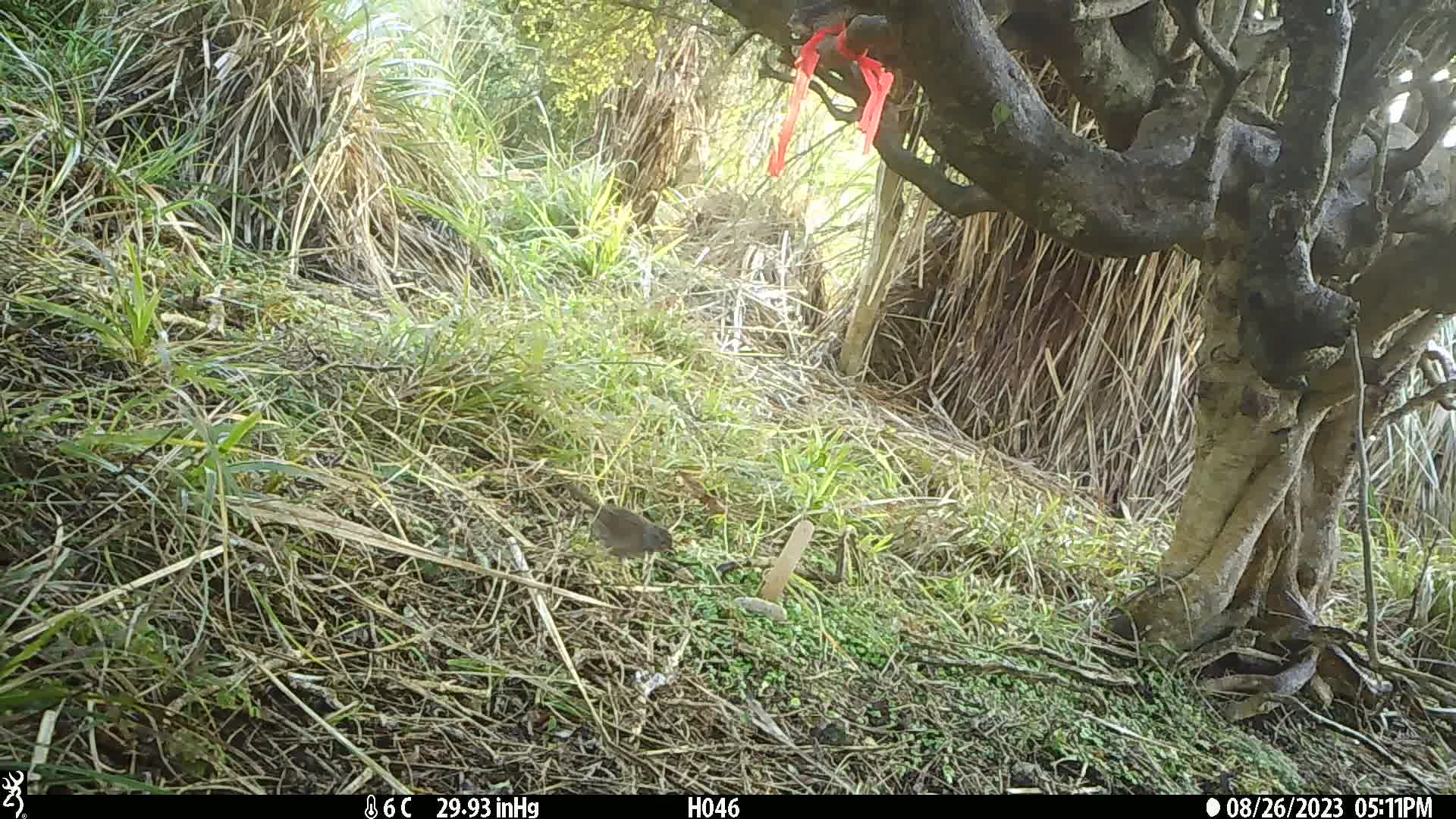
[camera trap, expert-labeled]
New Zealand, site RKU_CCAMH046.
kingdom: Animalia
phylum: Chordata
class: Aves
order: Passeriformes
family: Prunellidae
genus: Prunella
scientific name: Prunella modularis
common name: dunnock